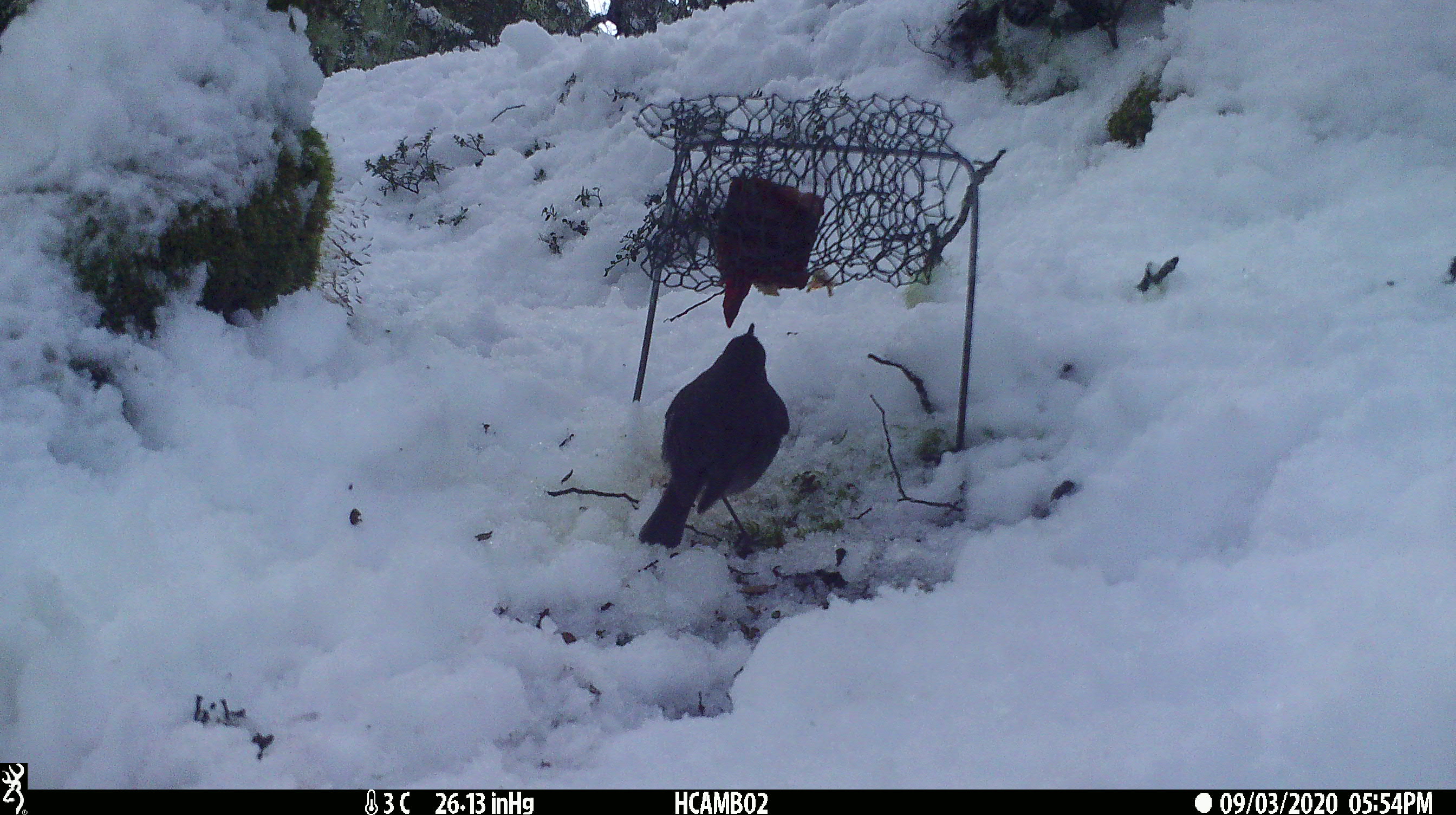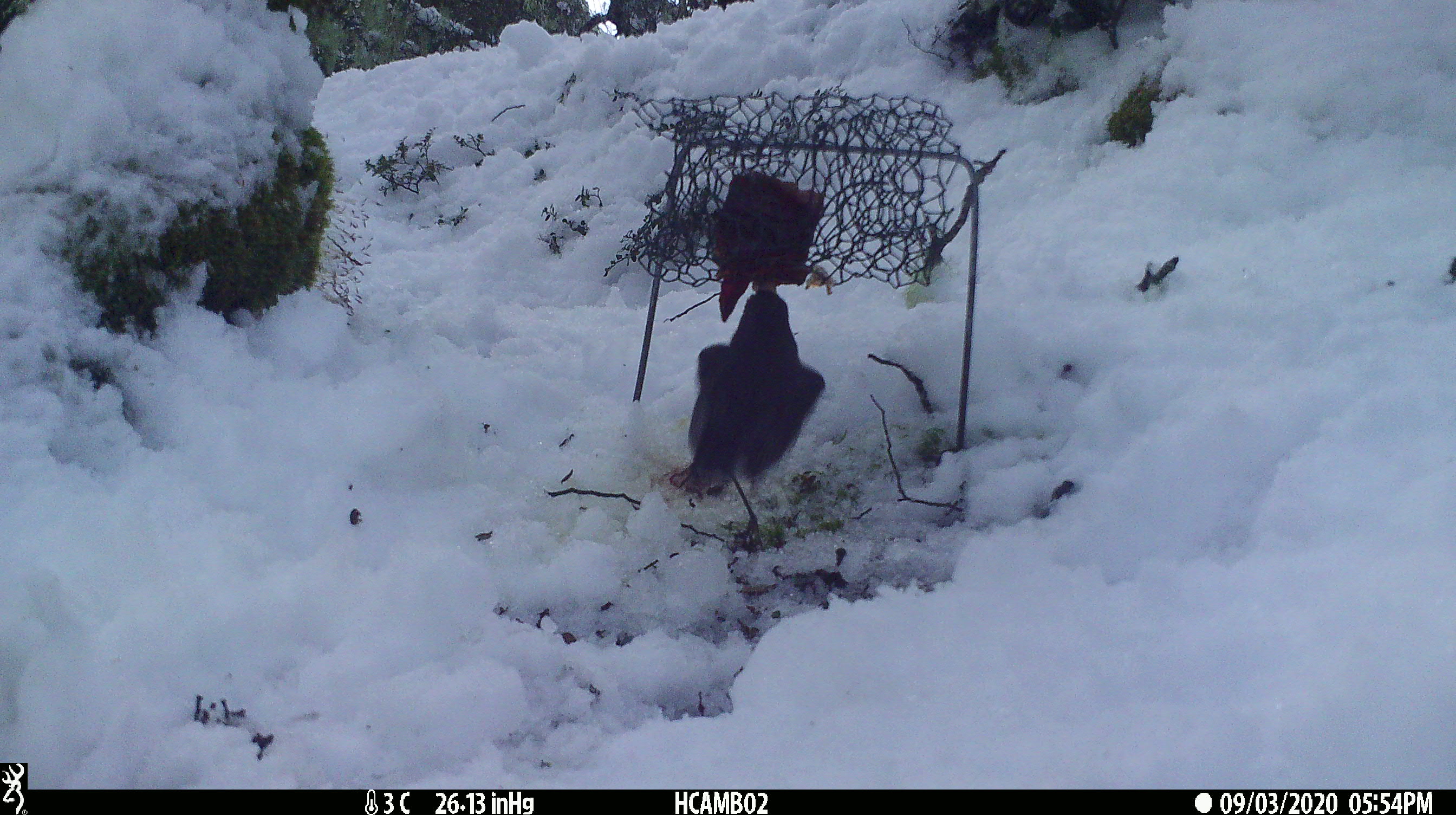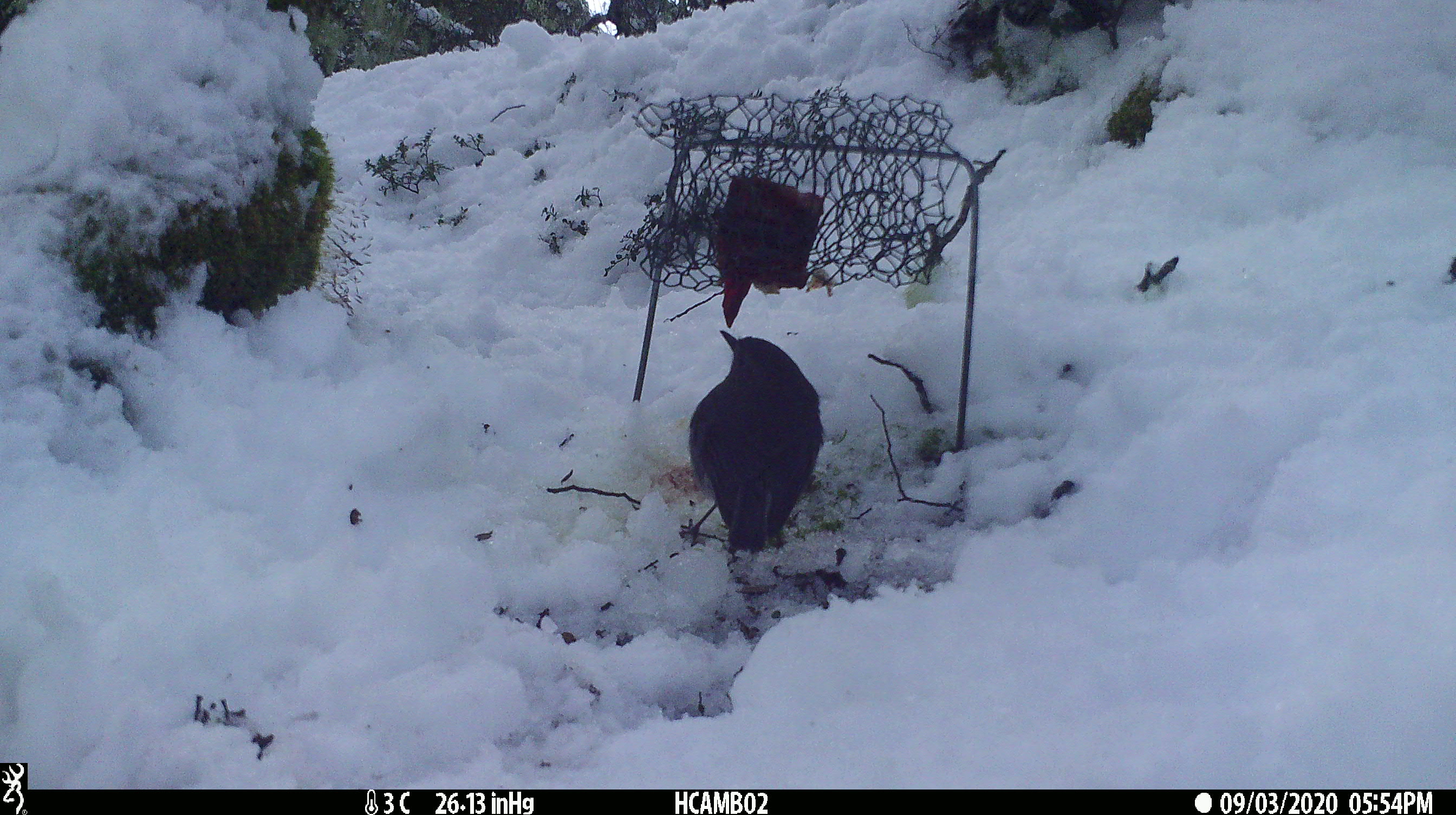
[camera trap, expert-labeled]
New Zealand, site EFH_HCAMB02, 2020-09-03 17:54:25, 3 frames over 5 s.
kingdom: Animalia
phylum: Chordata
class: Aves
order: Passeriformes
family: Petroicidae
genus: Petroica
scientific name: Petroica australis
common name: new zealand robin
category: robin